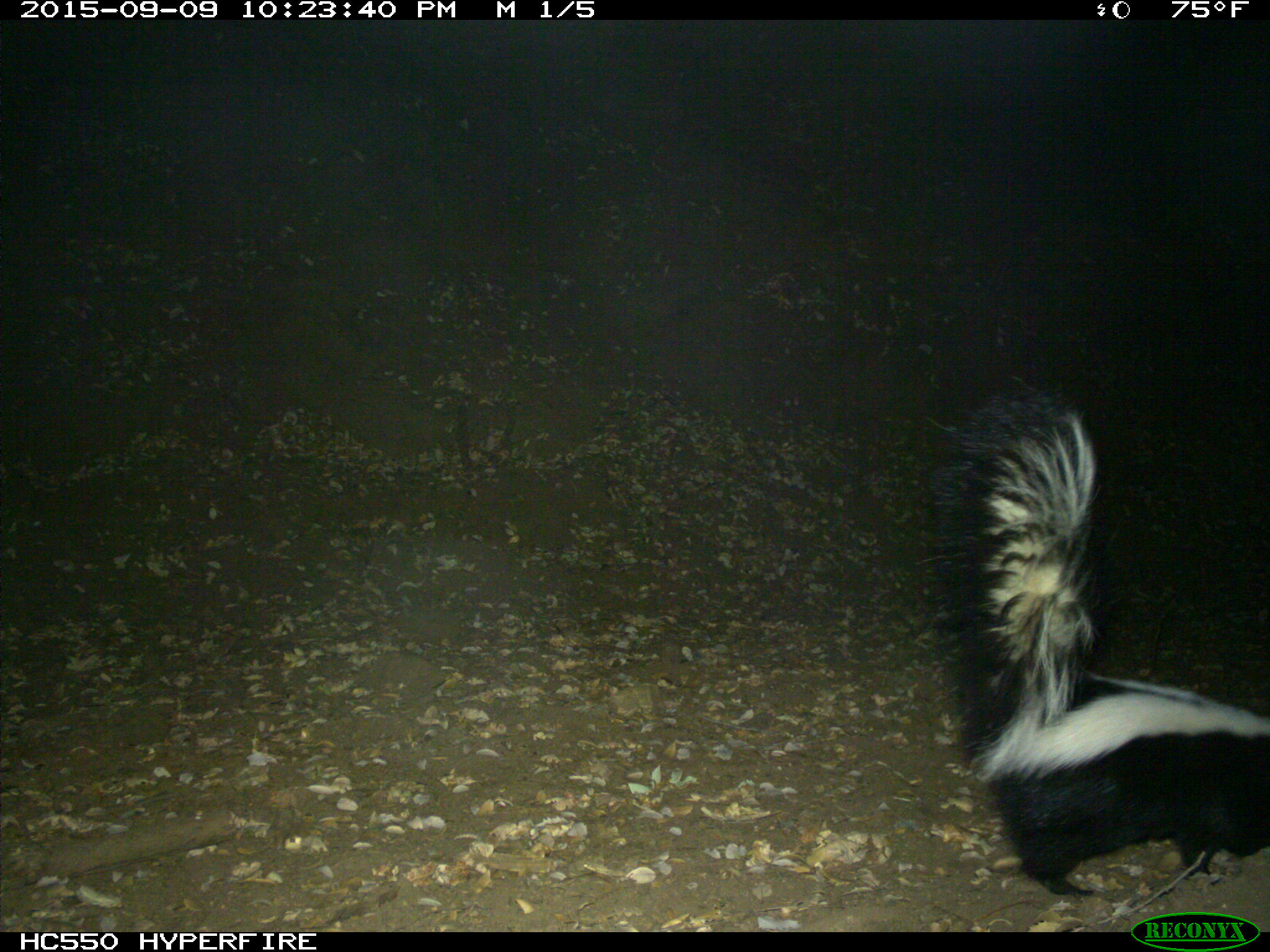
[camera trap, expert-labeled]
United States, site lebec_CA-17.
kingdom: Animalia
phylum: Chordata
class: Mammalia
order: Carnivora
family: Mephitidae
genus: Mephitis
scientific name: Mephitis mephitis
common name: striped skunk